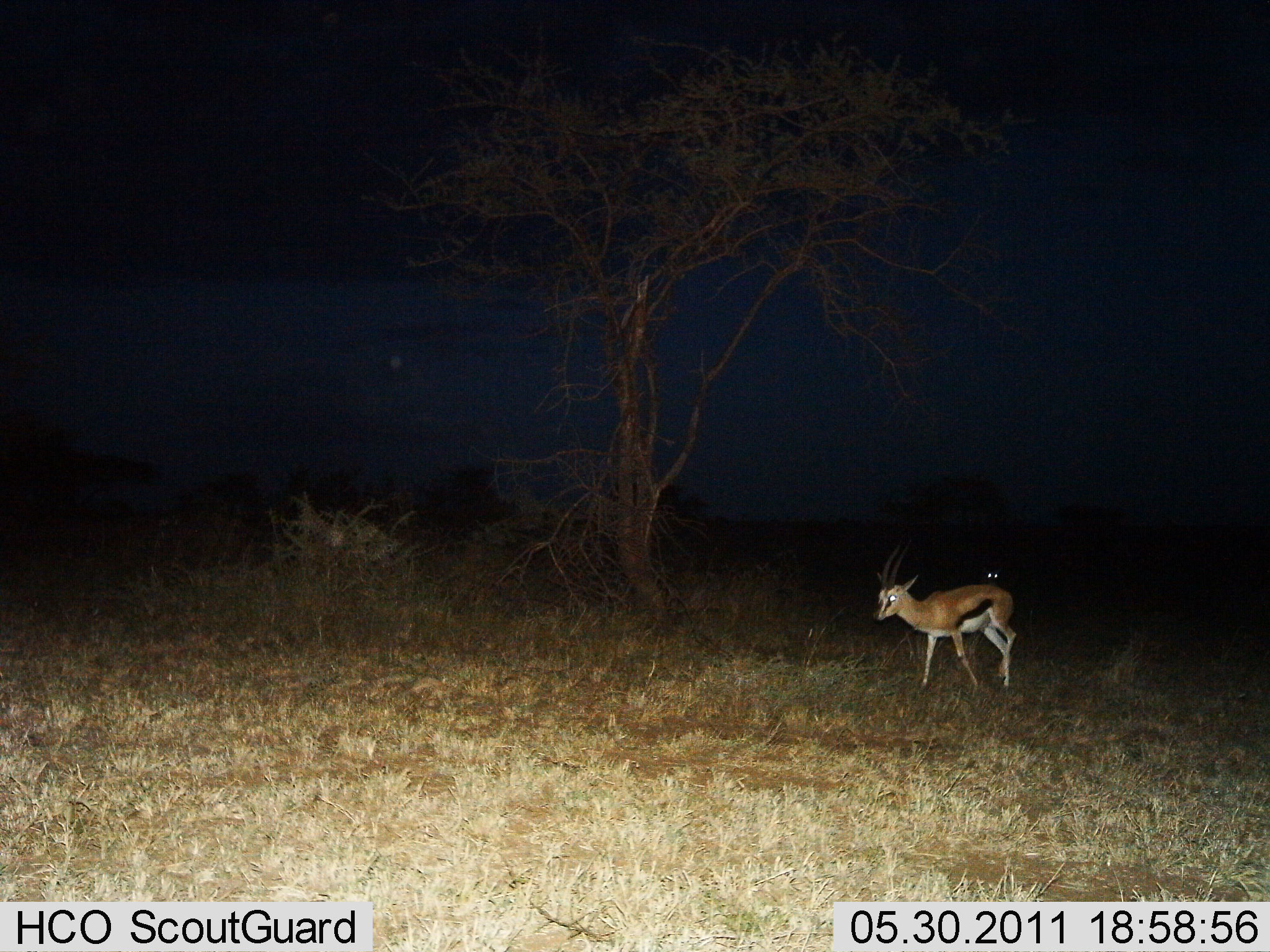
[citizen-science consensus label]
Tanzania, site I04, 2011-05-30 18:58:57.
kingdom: Animalia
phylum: Chordata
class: Mammalia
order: Artiodactyla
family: Bovidae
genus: Eudorcas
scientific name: Eudorcas thomsonii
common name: thomson's gazelle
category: gazellethomsons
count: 1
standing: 36%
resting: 0%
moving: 64%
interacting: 0%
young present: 0%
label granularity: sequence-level